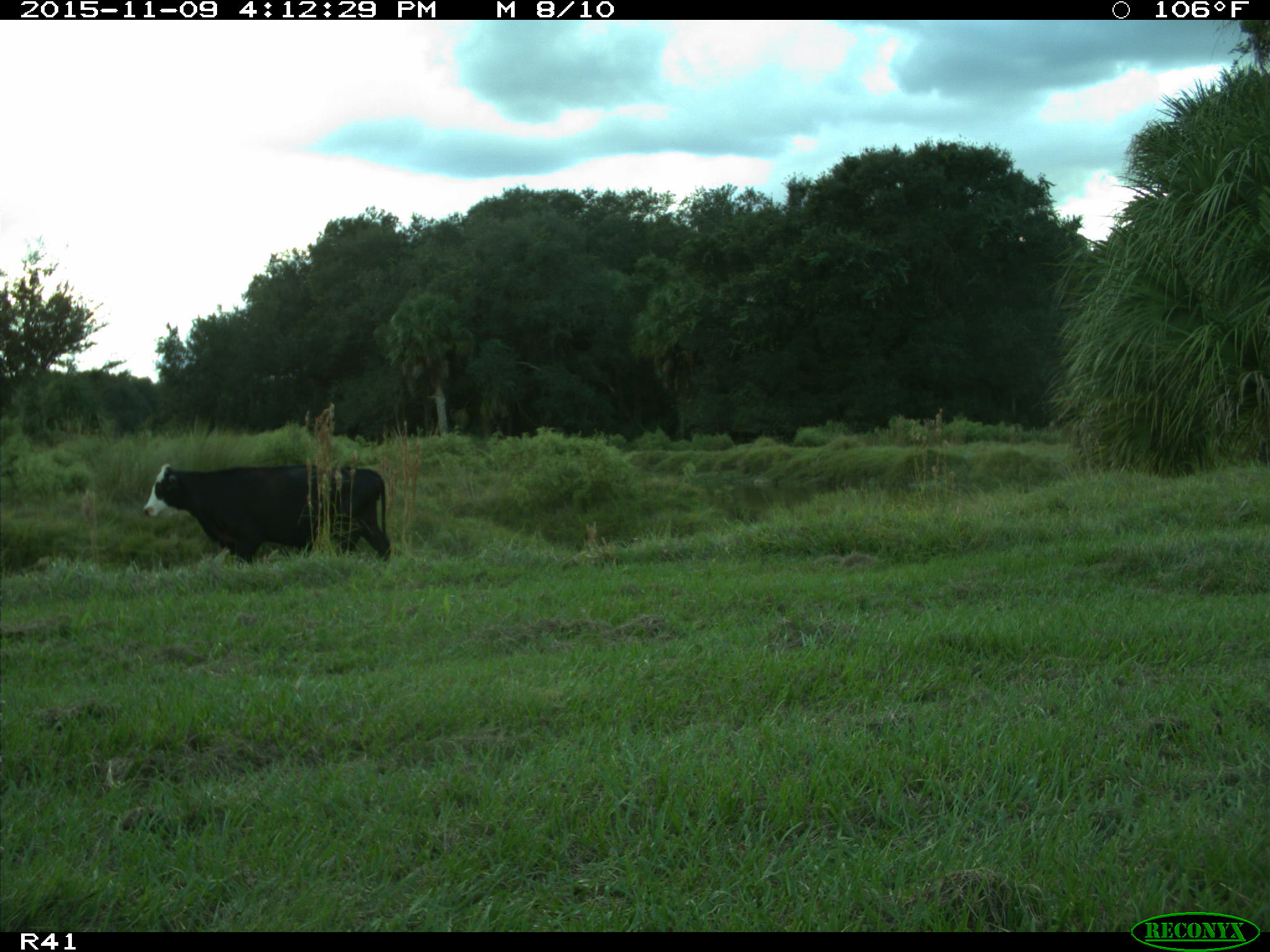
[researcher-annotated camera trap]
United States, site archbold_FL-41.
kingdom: Animalia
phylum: Chordata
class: Mammalia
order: Artiodactyla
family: Bovidae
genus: Bos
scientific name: Bos taurus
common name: domestic cow